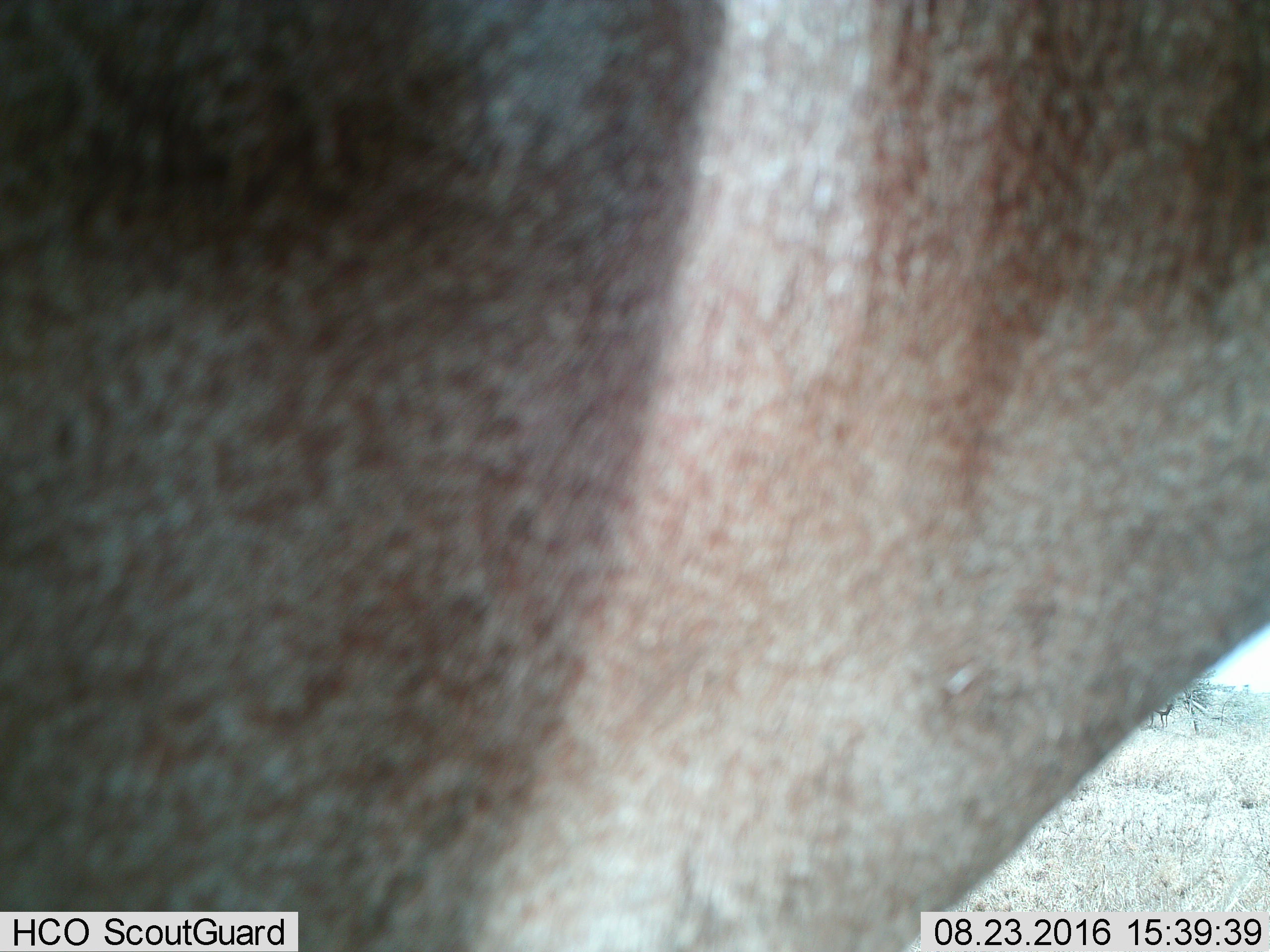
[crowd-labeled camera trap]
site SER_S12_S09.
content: unidentified animal